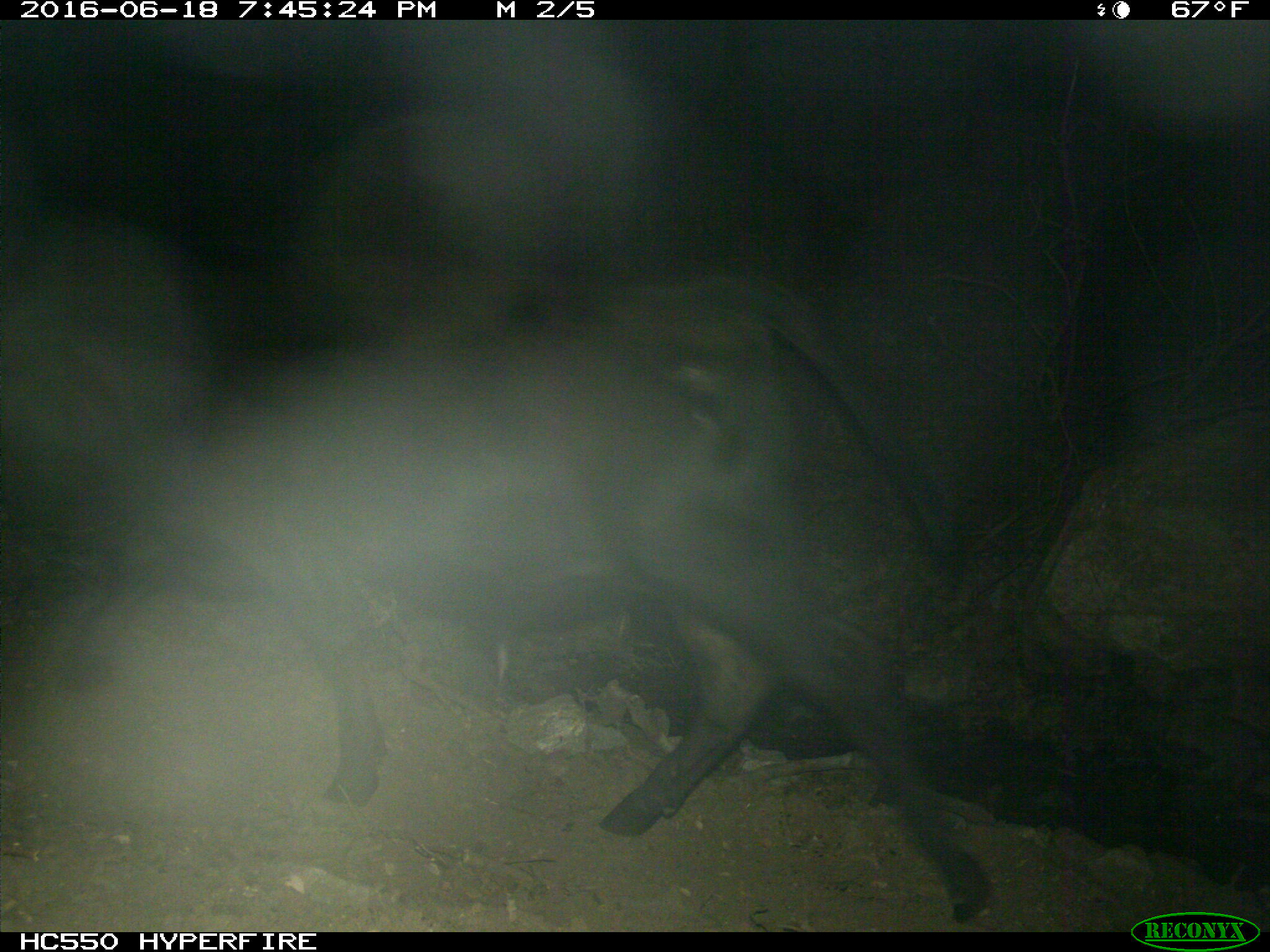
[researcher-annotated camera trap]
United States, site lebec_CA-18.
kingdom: Animalia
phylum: Chordata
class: Mammalia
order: Artiodactyla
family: Bovidae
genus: Bos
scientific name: Bos taurus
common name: domestic cow